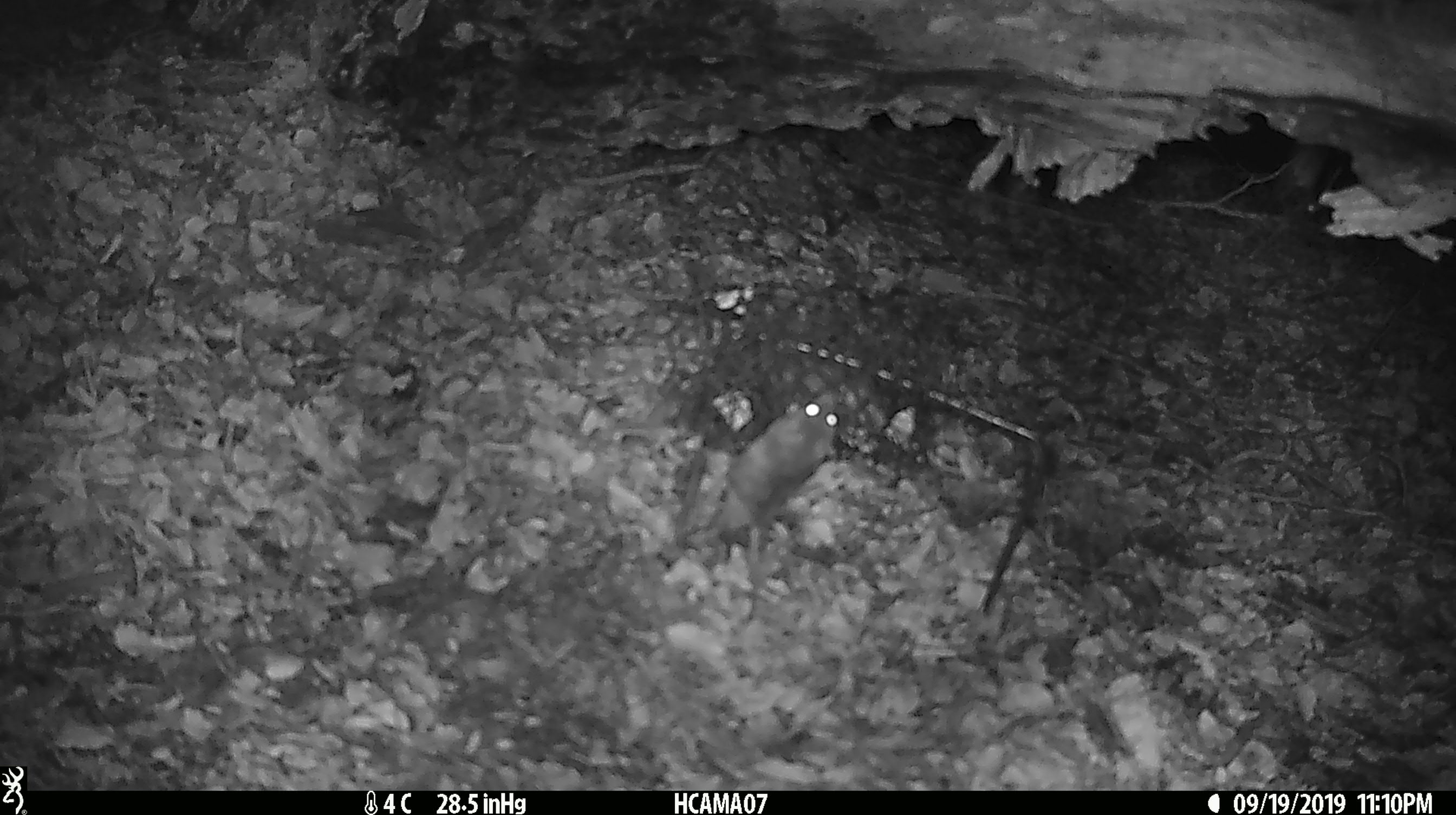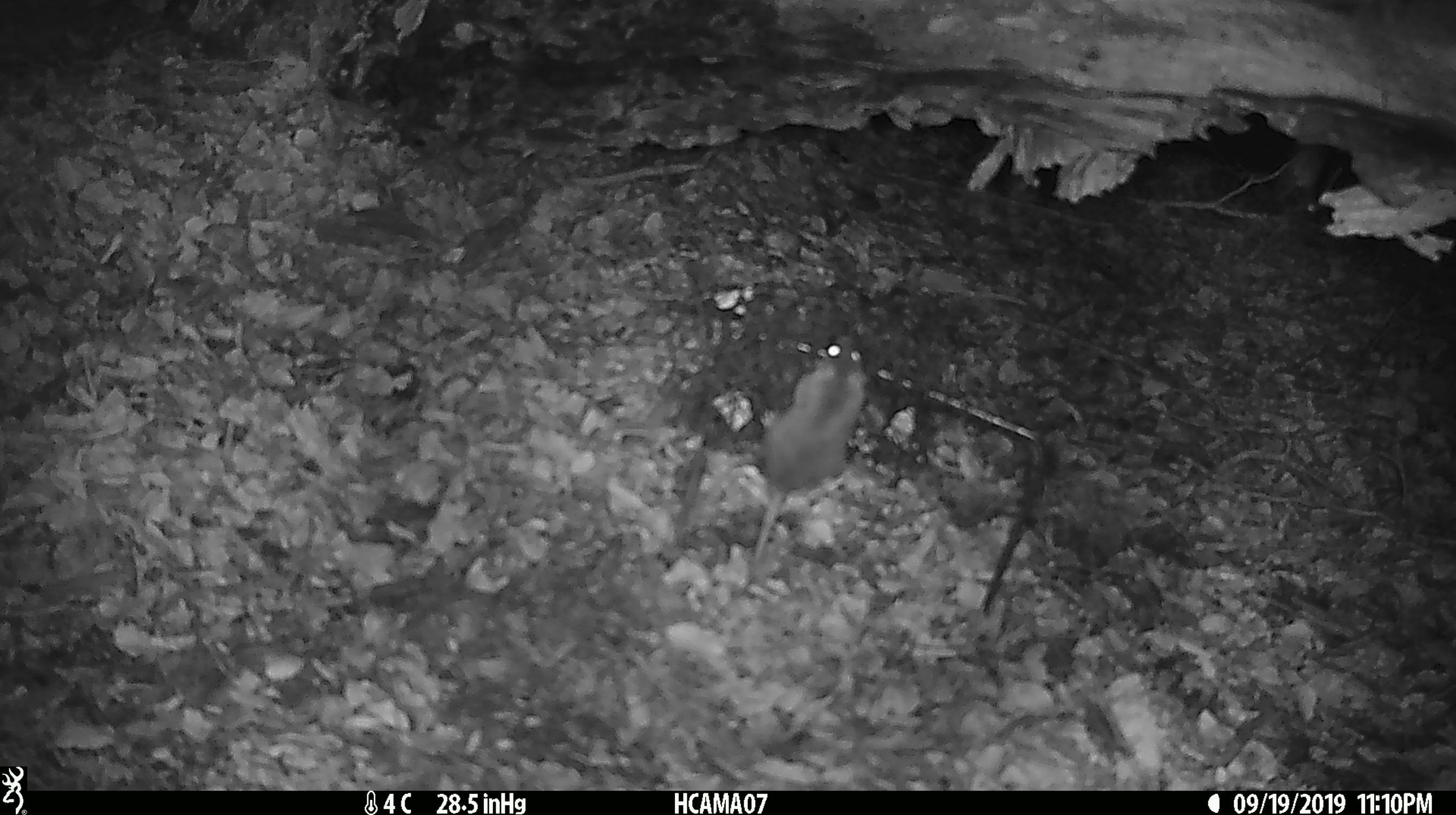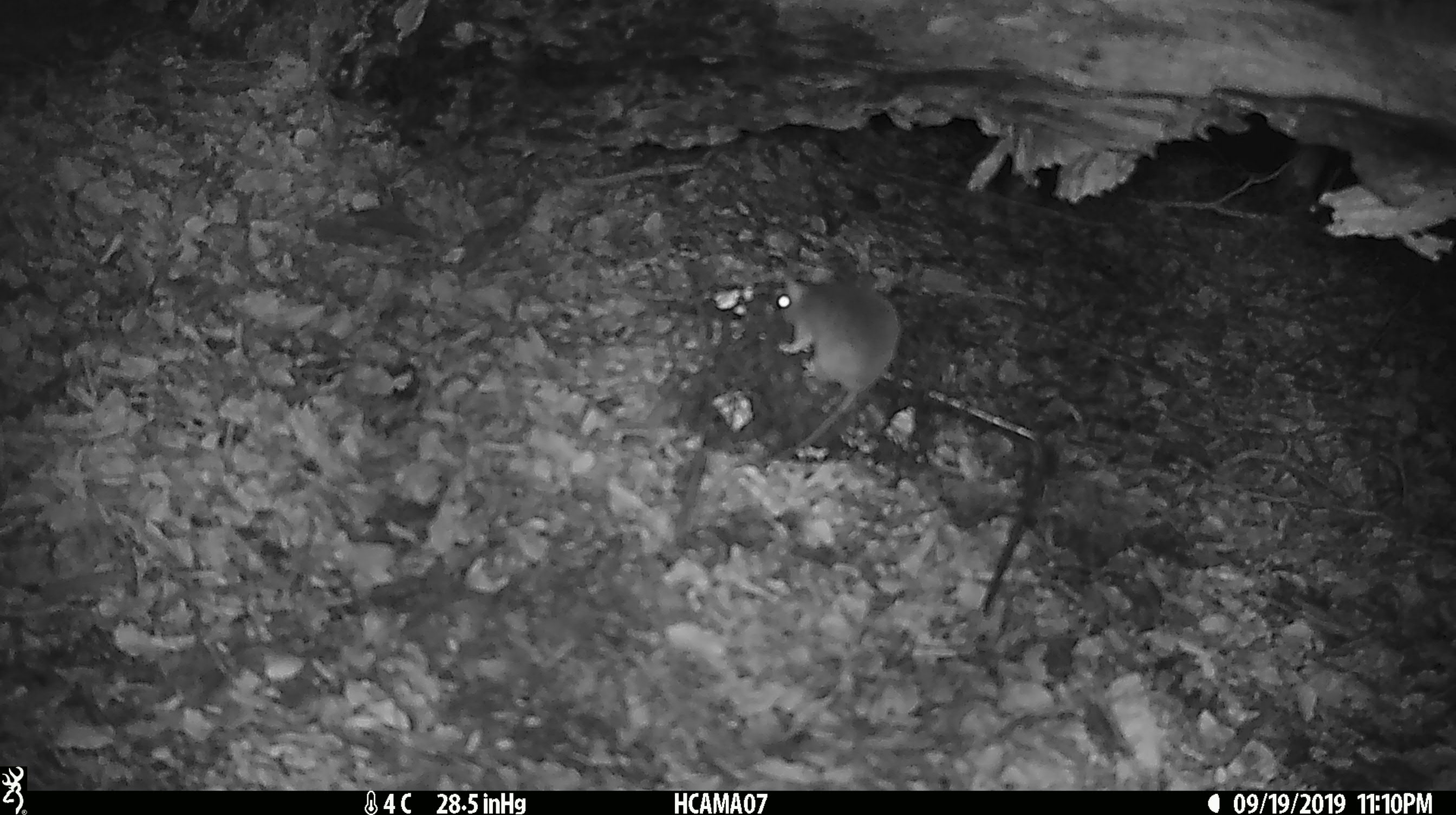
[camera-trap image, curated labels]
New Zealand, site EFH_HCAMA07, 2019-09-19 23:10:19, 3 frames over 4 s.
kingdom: Animalia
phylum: Chordata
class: Mammalia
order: Rodentia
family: Muridae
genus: Mus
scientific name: Mus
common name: mouse